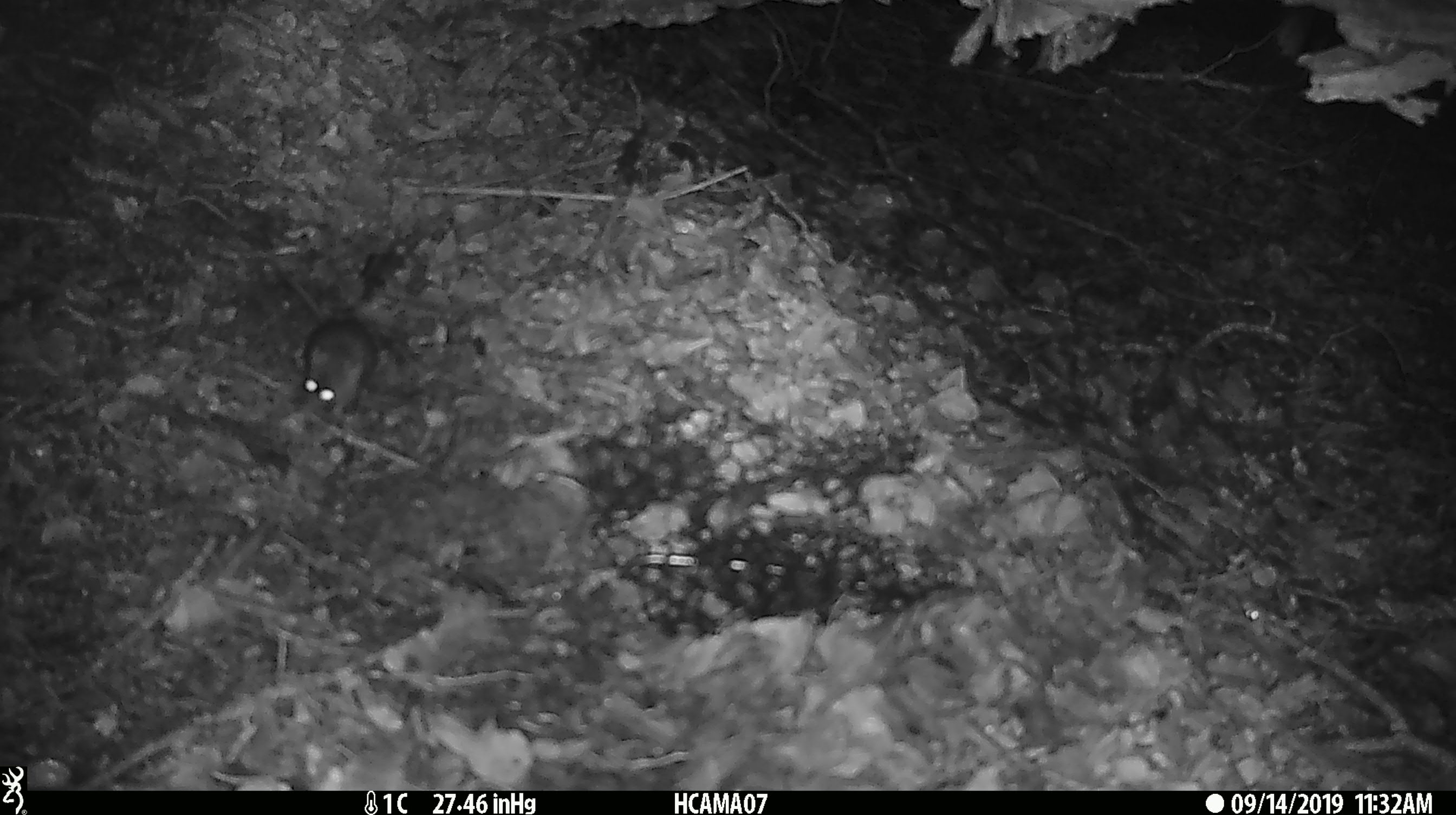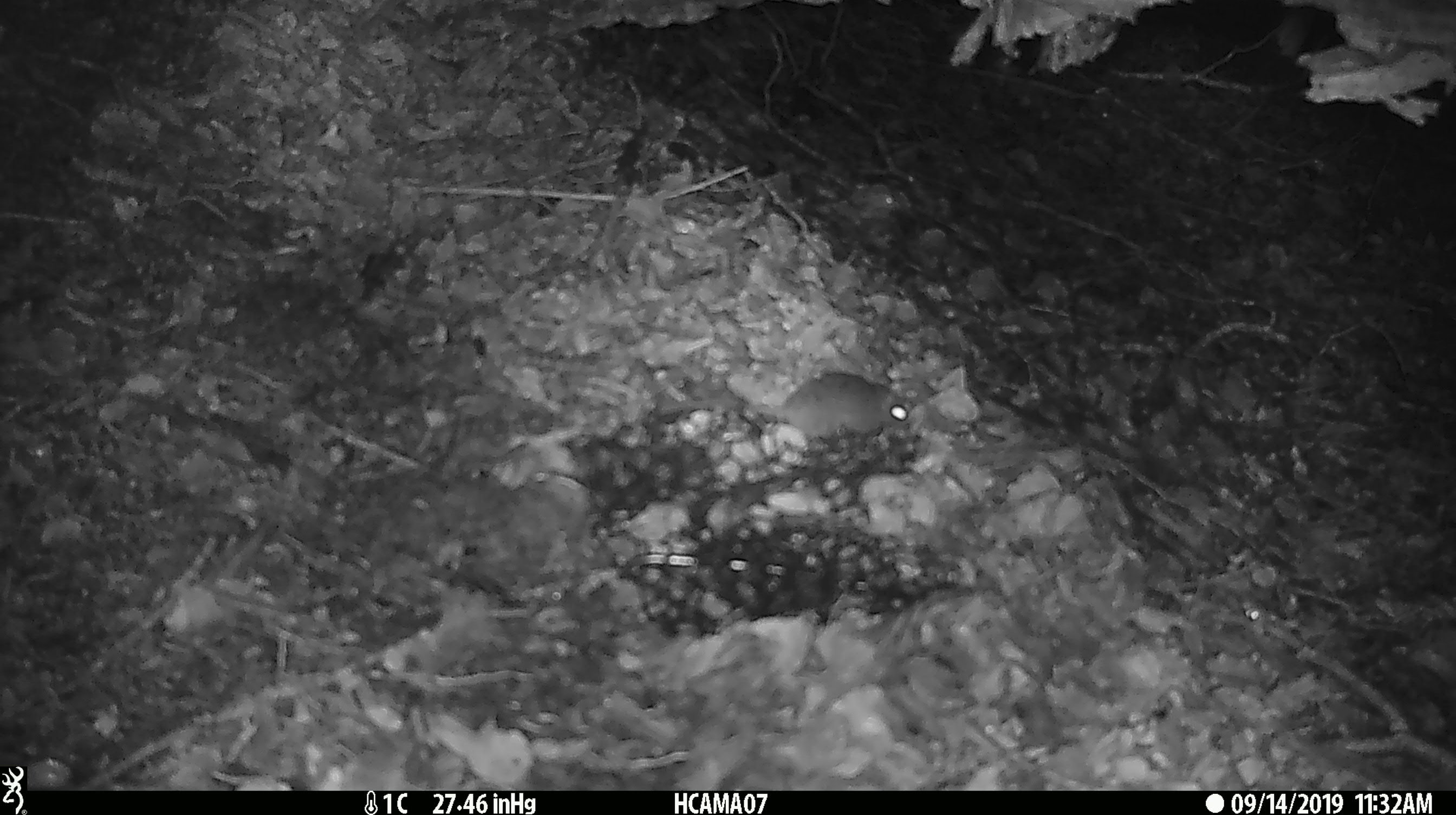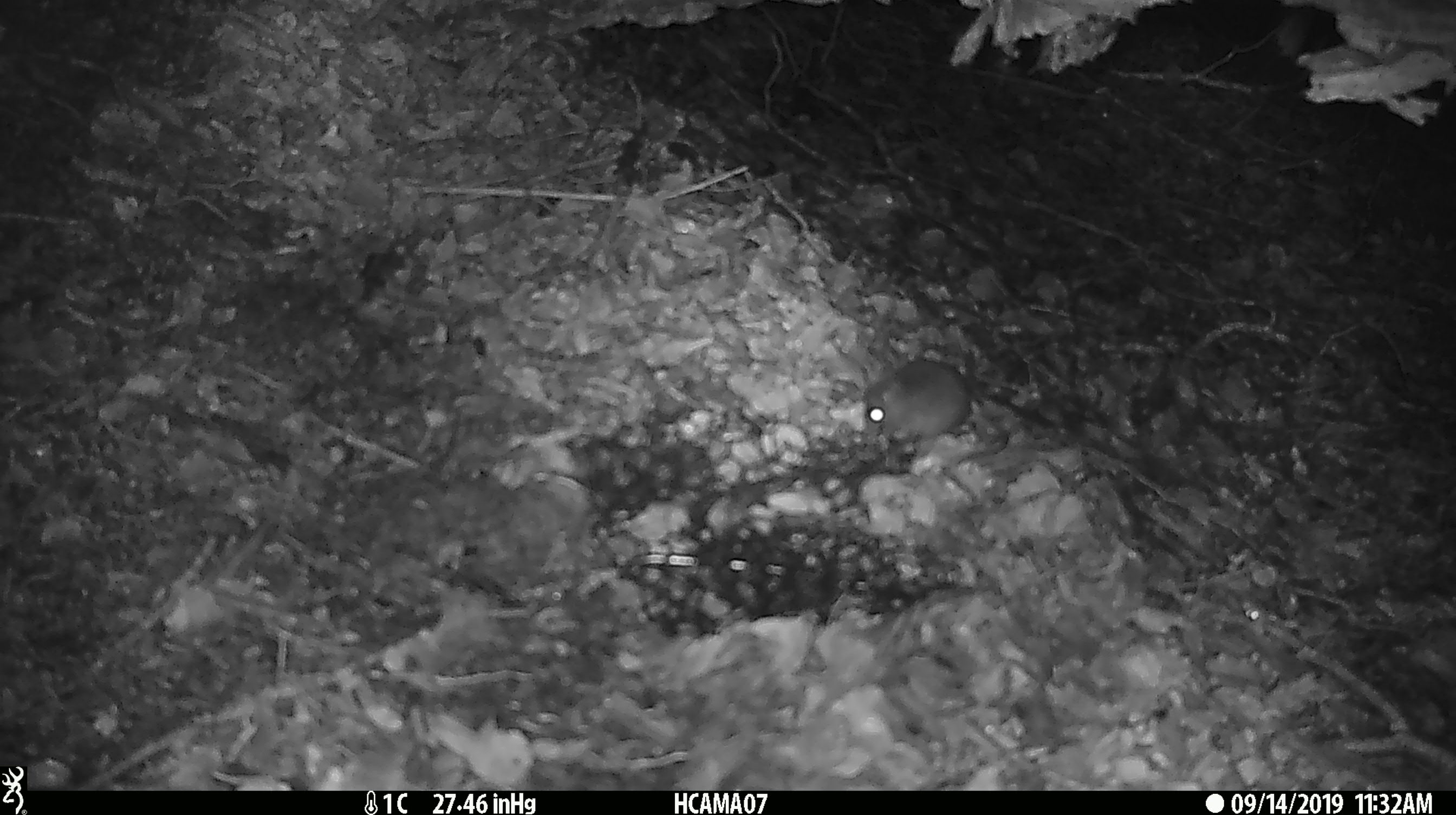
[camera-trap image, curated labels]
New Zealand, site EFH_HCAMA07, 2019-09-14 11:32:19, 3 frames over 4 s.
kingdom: Animalia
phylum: Chordata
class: Mammalia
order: Rodentia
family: Muridae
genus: Mus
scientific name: Mus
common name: mouse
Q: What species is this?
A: Mouse (Mus).